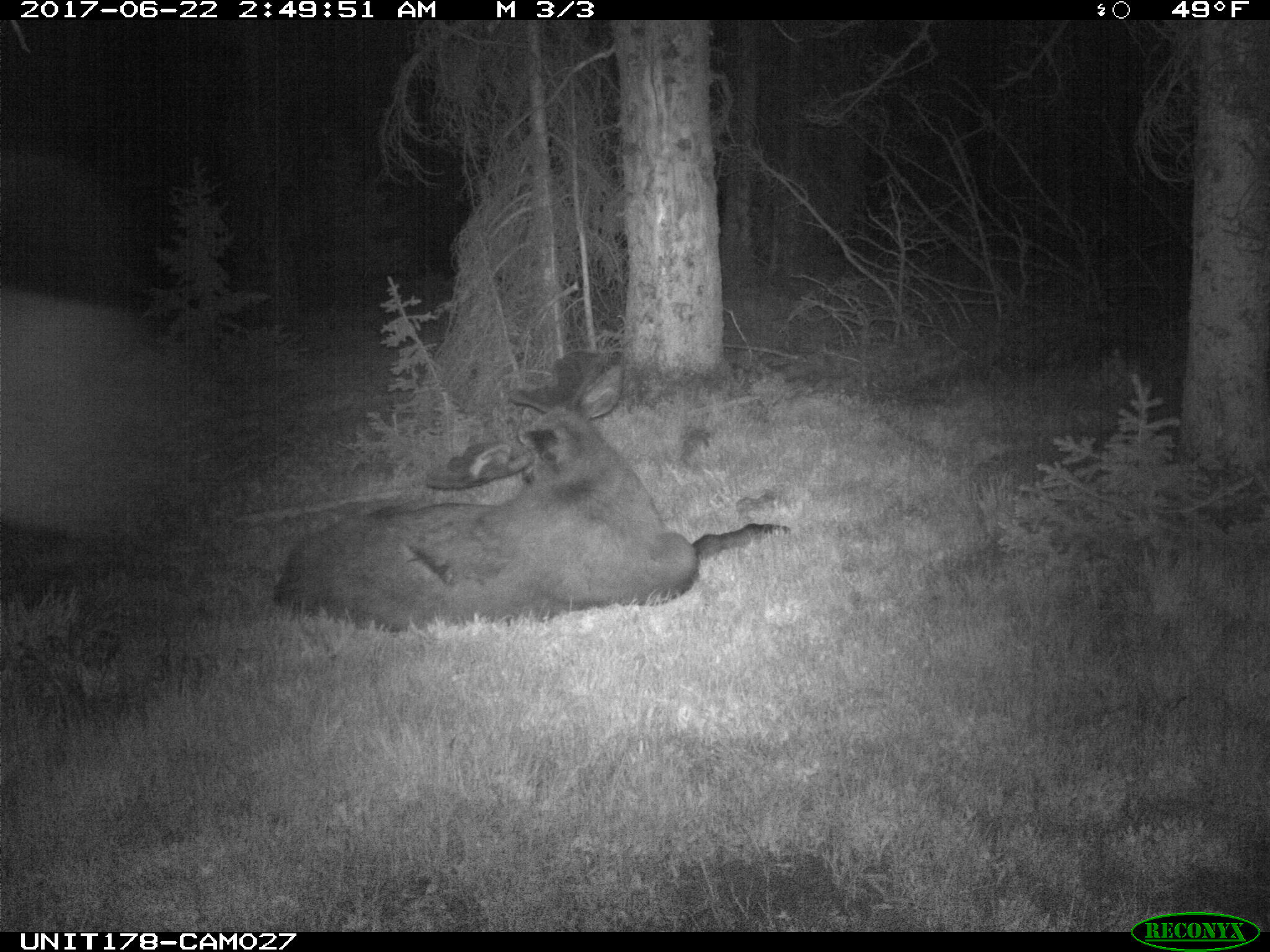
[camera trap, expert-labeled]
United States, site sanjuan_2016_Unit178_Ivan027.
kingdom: Animalia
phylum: Chordata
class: Mammalia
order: Artiodactyla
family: Cervidae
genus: Alces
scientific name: Alces alces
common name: moose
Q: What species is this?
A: Alces alces (moose).